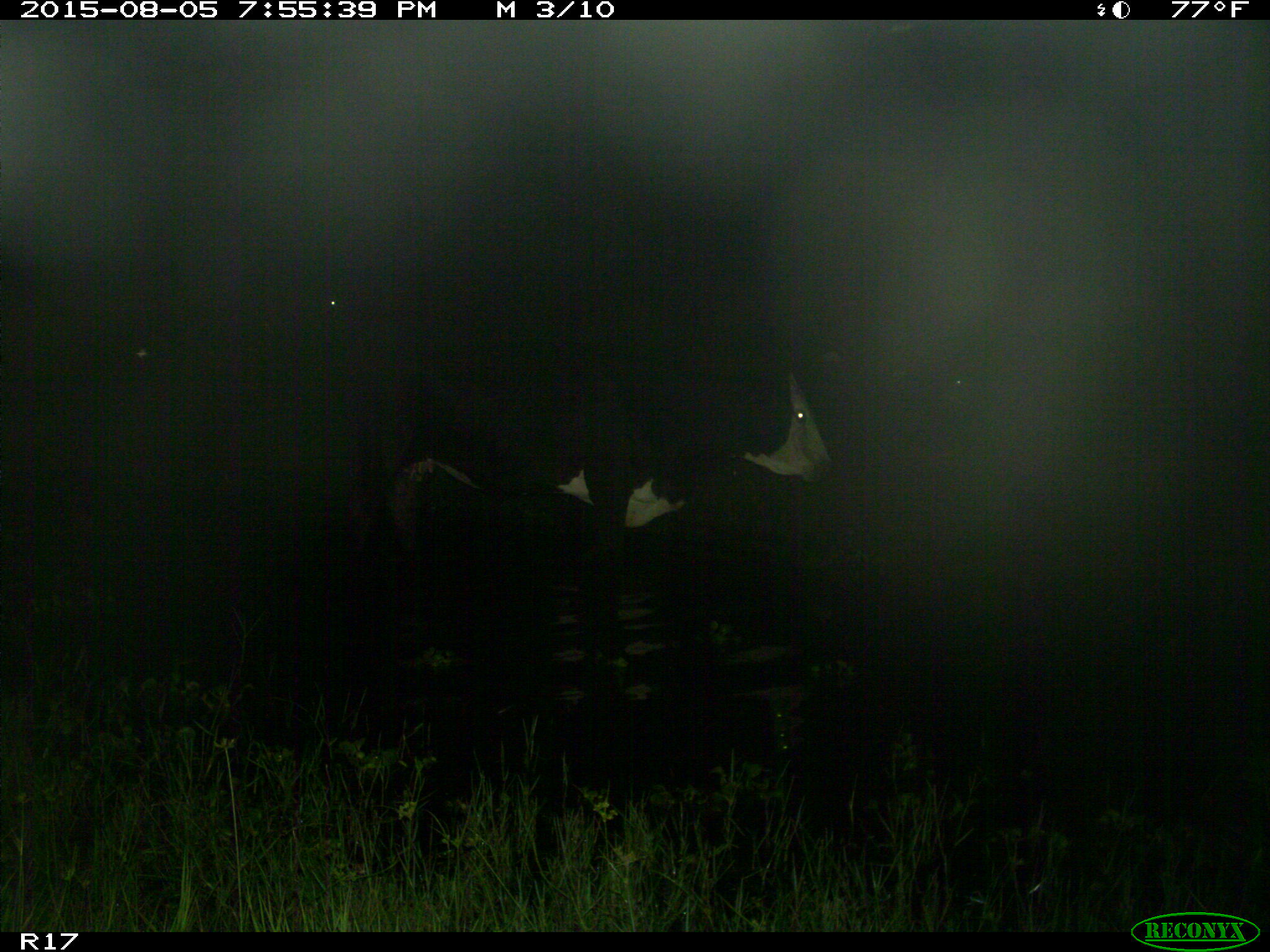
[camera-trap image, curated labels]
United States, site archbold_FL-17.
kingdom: Animalia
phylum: Chordata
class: Mammalia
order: Artiodactyla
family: Bovidae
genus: Bos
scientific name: Bos taurus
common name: domestic cow